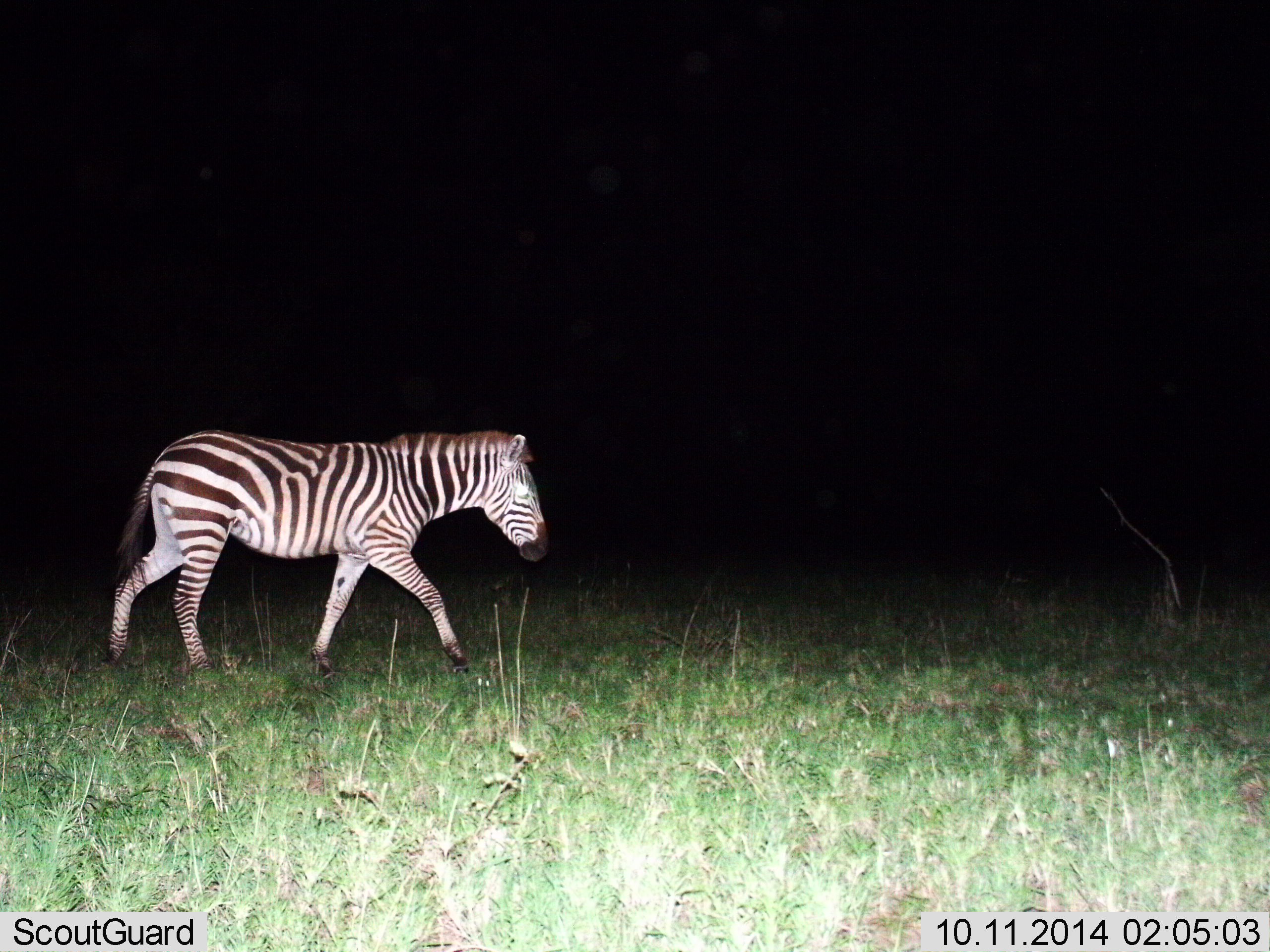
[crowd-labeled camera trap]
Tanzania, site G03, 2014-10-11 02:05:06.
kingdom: Animalia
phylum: Chordata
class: Mammalia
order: Perissodactyla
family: Equidae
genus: Equus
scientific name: Equus quagga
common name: plains zebra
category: zebra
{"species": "zebra (plains zebra) (Equus quagga)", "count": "1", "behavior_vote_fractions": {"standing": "0%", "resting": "0%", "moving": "100%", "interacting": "0%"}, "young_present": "0%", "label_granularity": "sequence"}